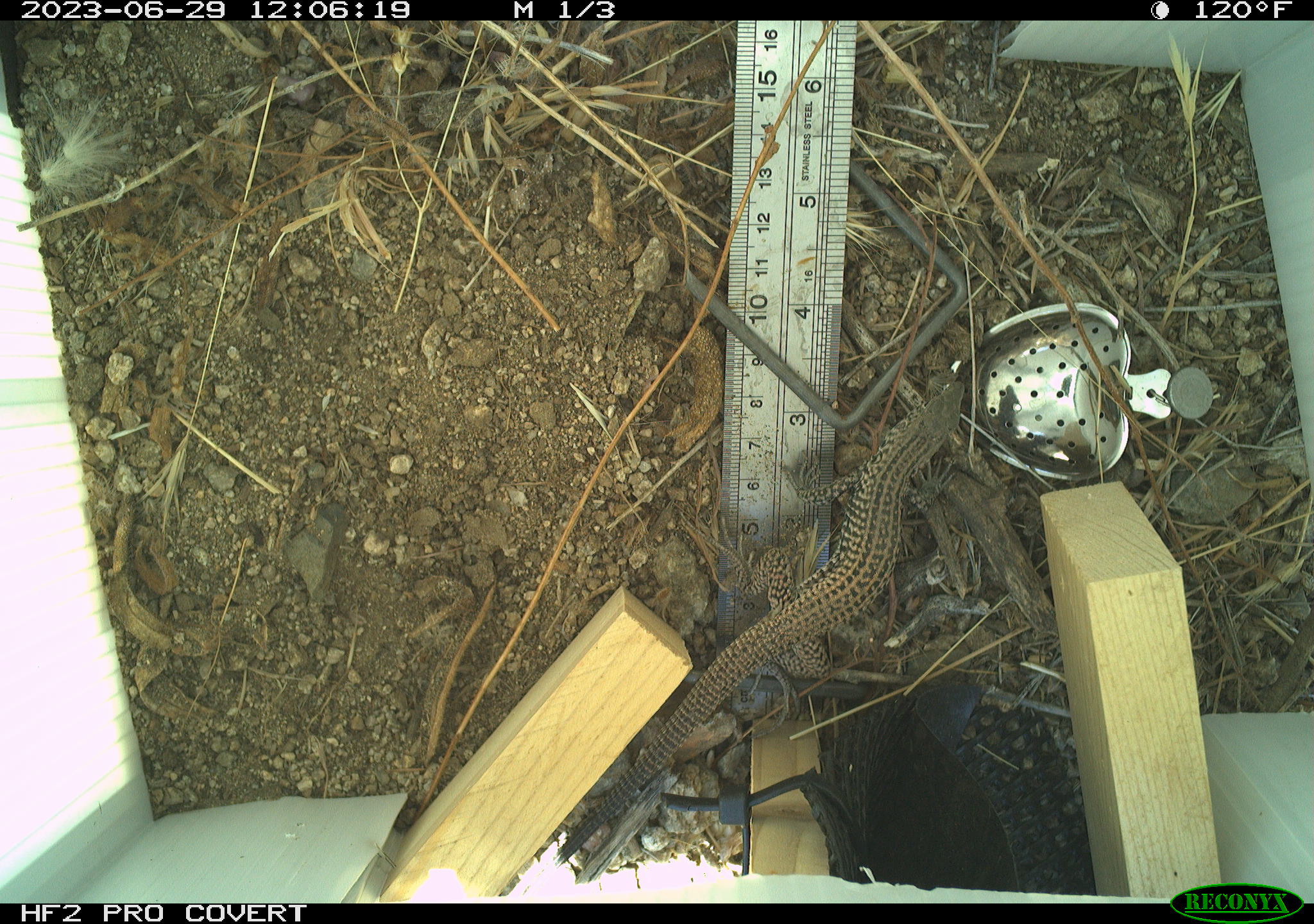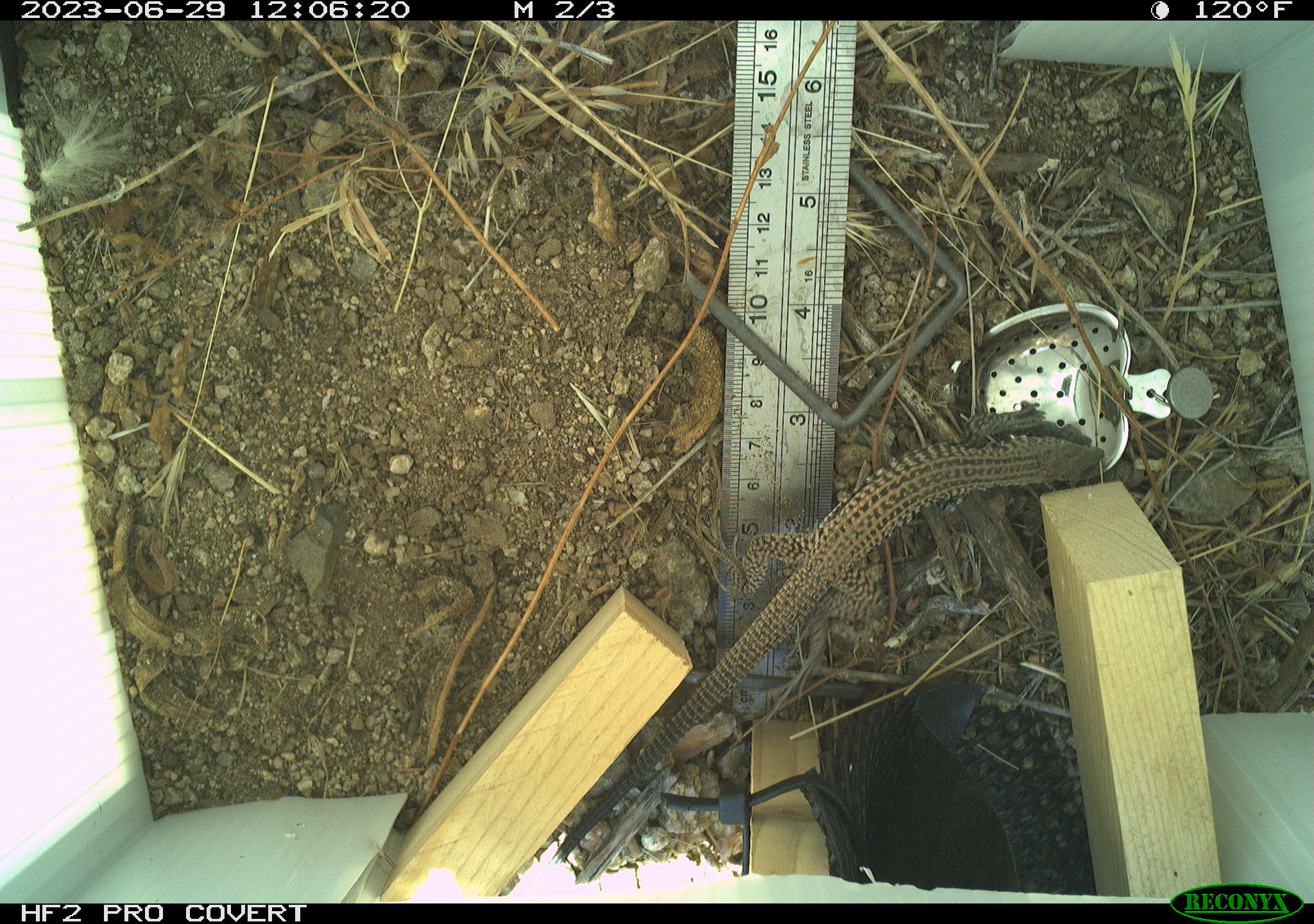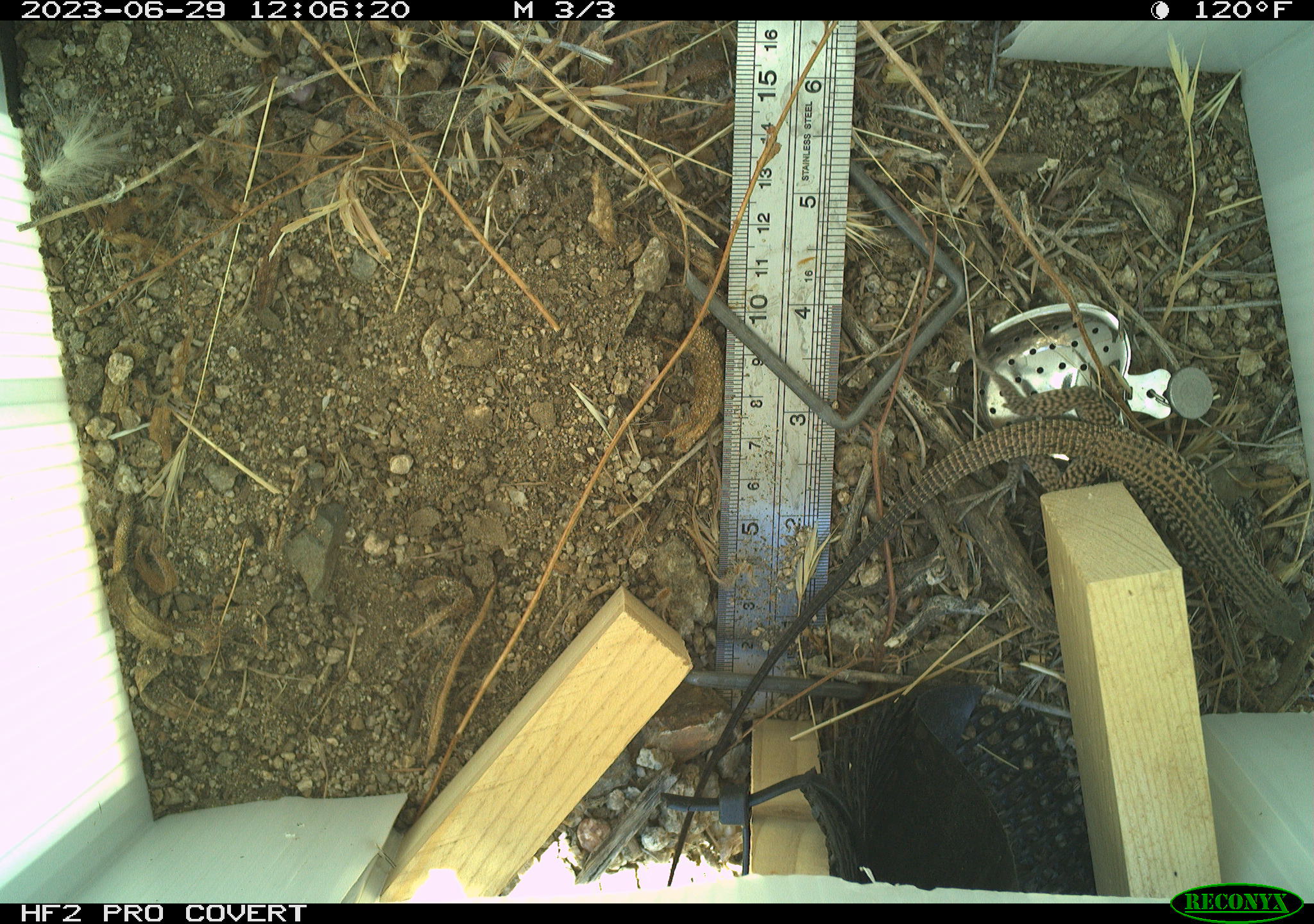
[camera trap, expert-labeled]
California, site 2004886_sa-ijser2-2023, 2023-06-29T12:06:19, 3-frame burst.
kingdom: Animalia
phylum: Chordata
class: Reptilia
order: Squamata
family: Teiidae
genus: Aspidoscelis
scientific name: Aspidoscelis tigris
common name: western whiptail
Western whiptail (Aspidoscelis tigris).